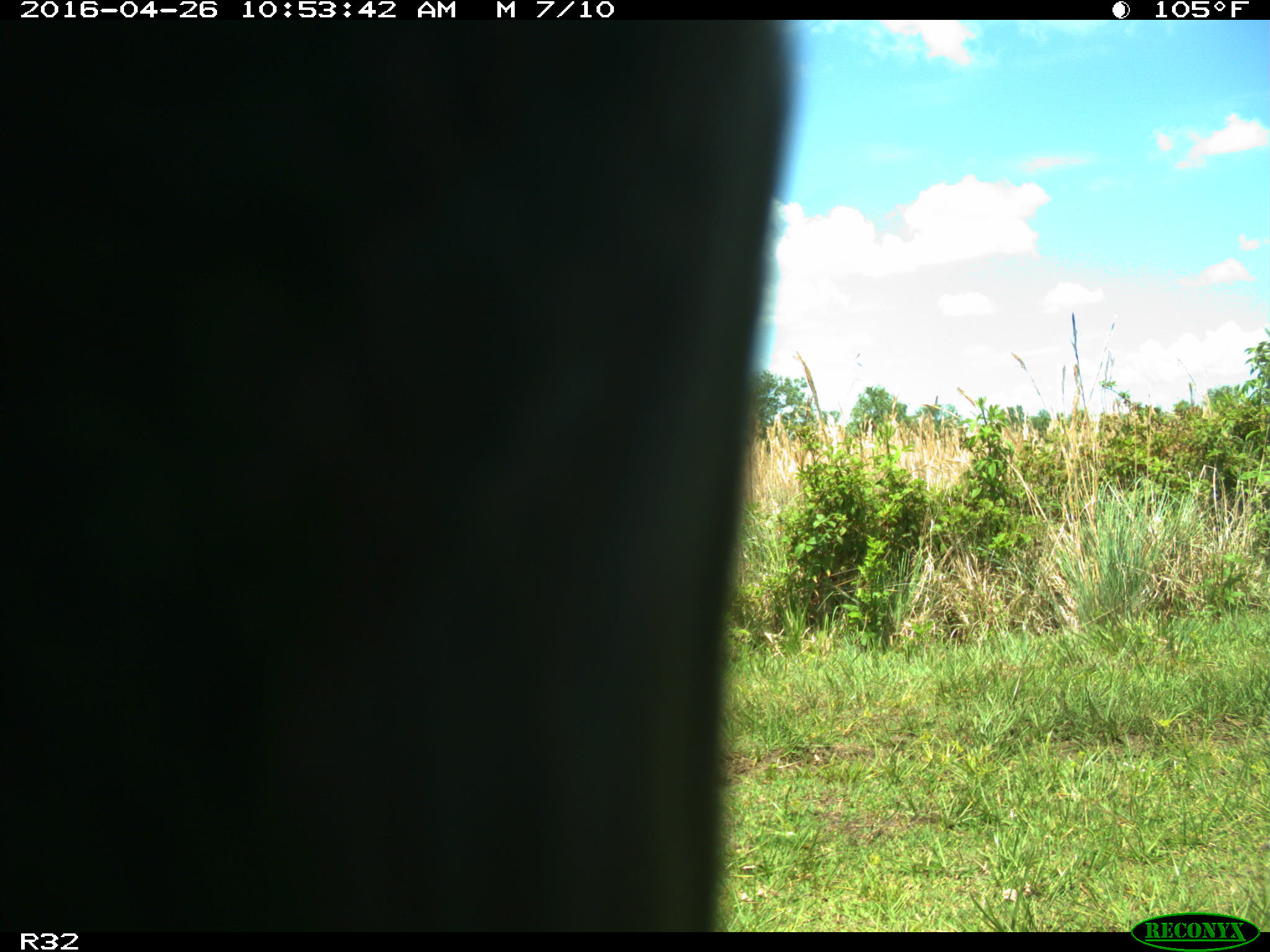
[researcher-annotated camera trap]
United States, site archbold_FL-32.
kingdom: Animalia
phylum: Chordata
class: Mammalia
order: Artiodactyla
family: Bovidae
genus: Bos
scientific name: Bos taurus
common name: domestic cow